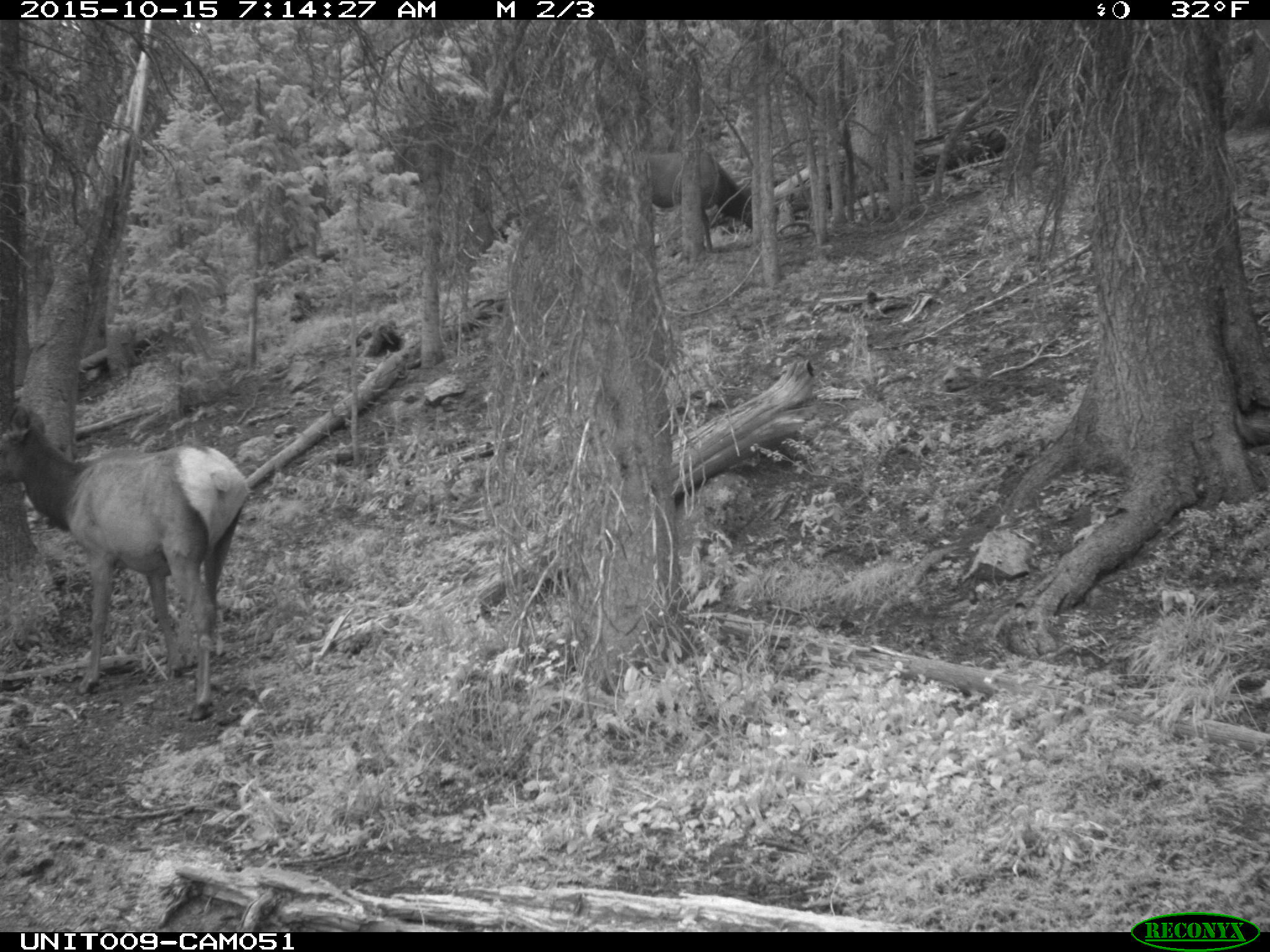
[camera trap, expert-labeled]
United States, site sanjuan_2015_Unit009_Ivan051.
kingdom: Animalia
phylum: Chordata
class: Mammalia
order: Artiodactyla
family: Cervidae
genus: Cervus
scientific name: Cervus elaphus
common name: red deer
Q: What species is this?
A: Cervus elaphus (red deer).